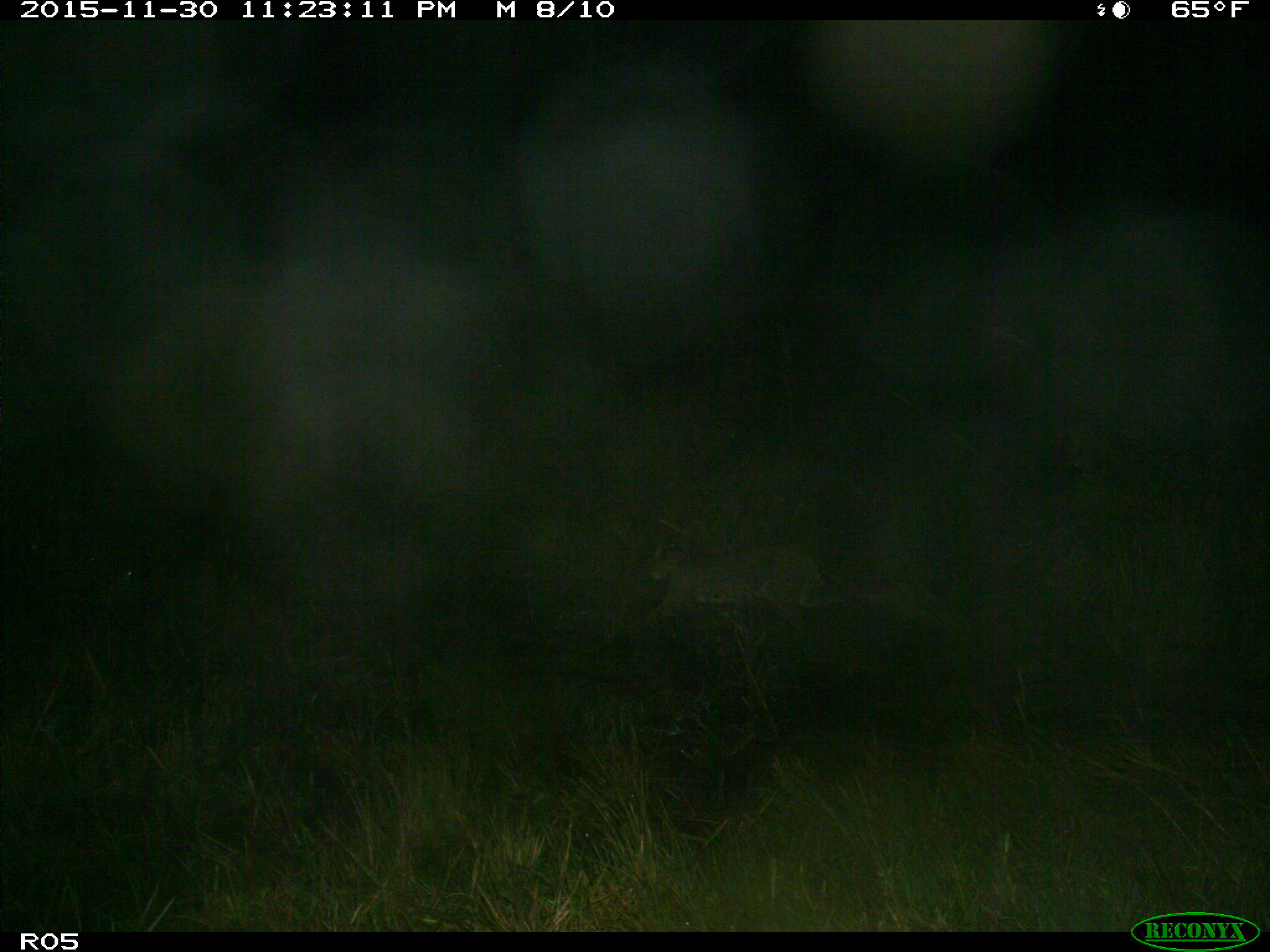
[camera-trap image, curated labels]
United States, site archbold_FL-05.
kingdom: Animalia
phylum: Chordata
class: Mammalia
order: Carnivora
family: Felidae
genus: Lynx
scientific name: Lynx rufus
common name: bobcat